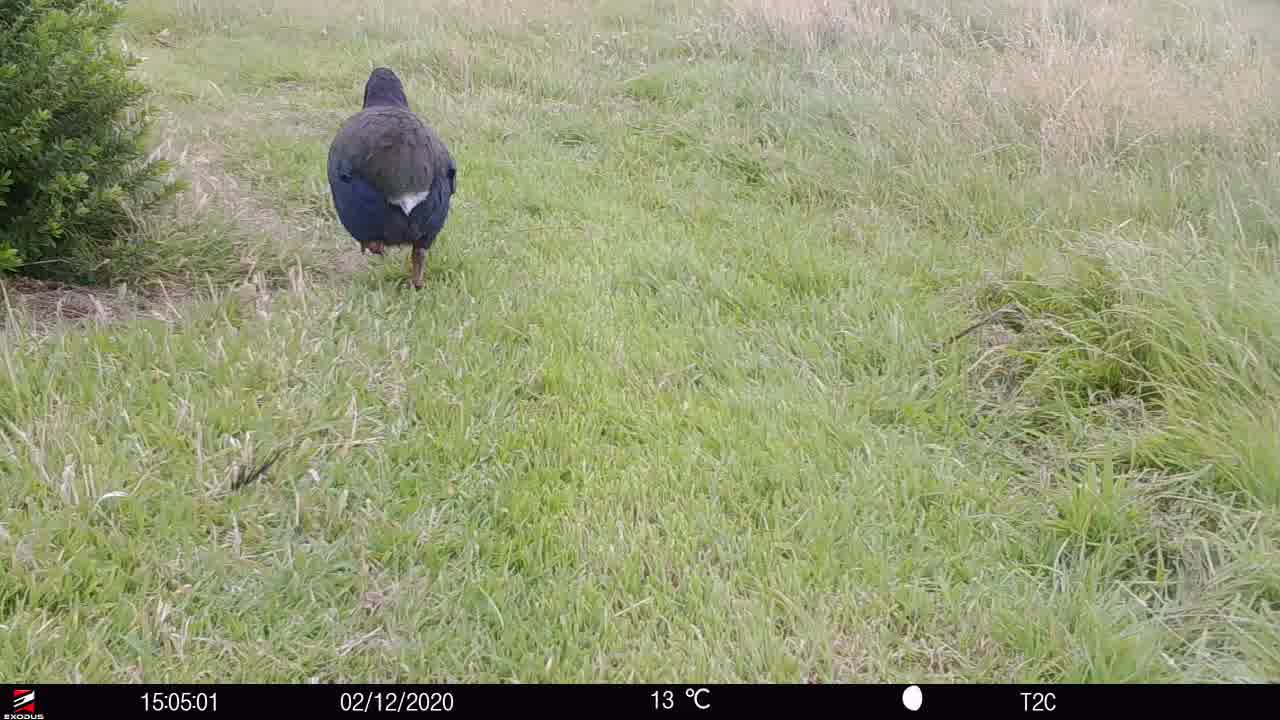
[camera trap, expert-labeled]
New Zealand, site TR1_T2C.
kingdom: Animalia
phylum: Chordata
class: Aves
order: Gruiformes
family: Rallidae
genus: Porphyrio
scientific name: Porphyrio mantelli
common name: takahe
Takahe (Porphyrio mantelli).